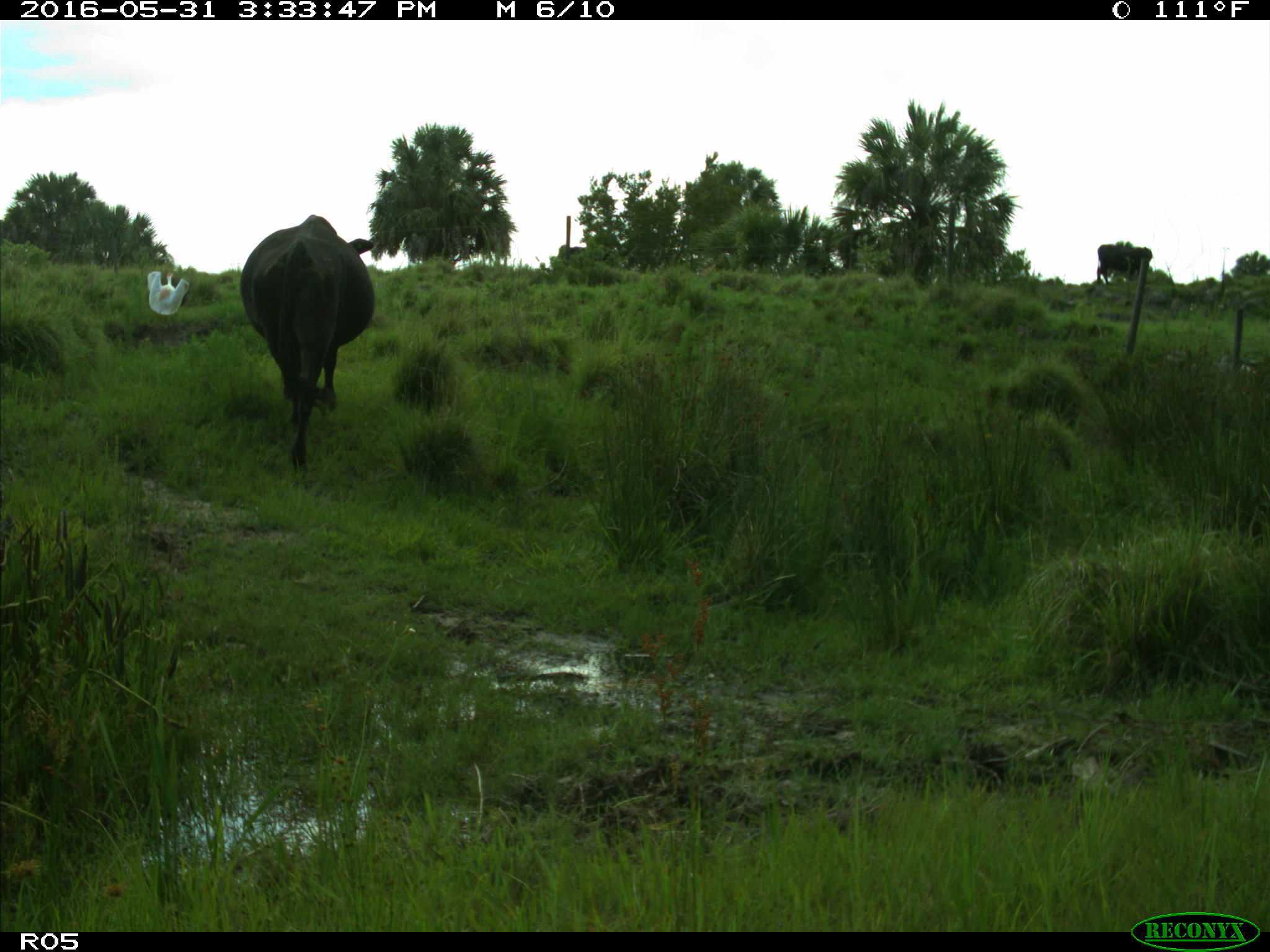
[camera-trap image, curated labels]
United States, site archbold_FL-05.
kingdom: Animalia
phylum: Chordata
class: Mammalia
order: Artiodactyla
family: Bovidae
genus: Bos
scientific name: Bos taurus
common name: domestic cow